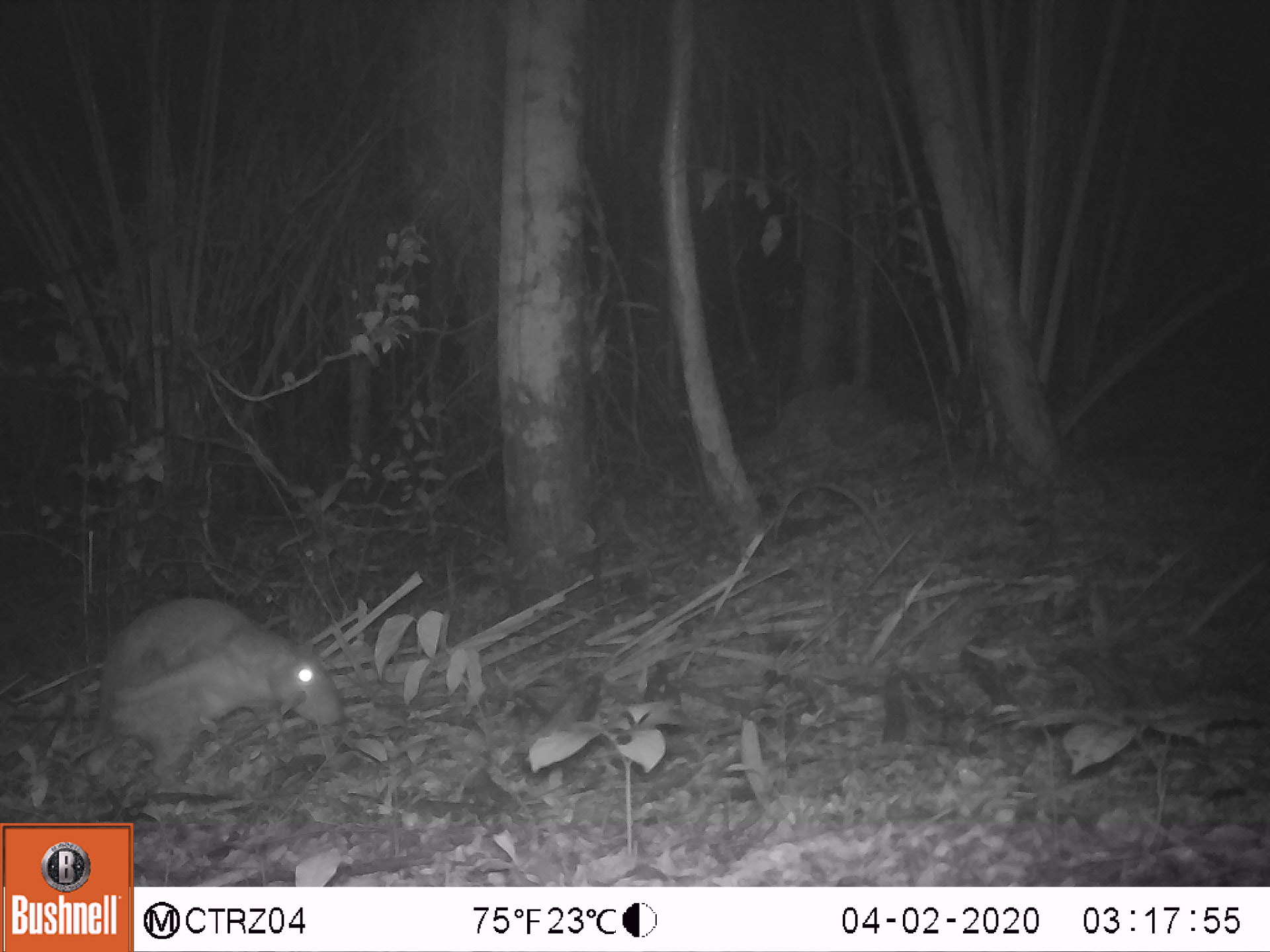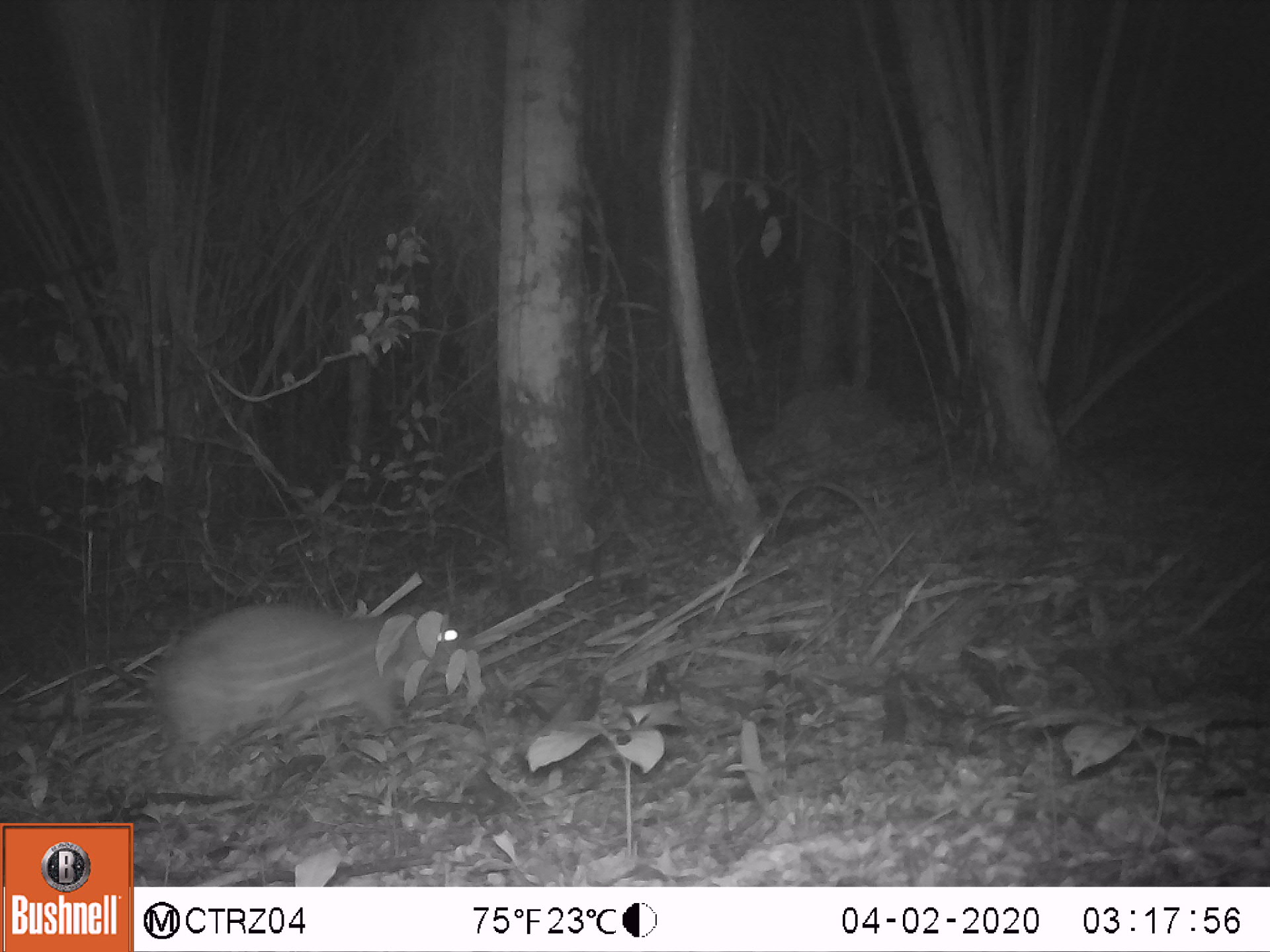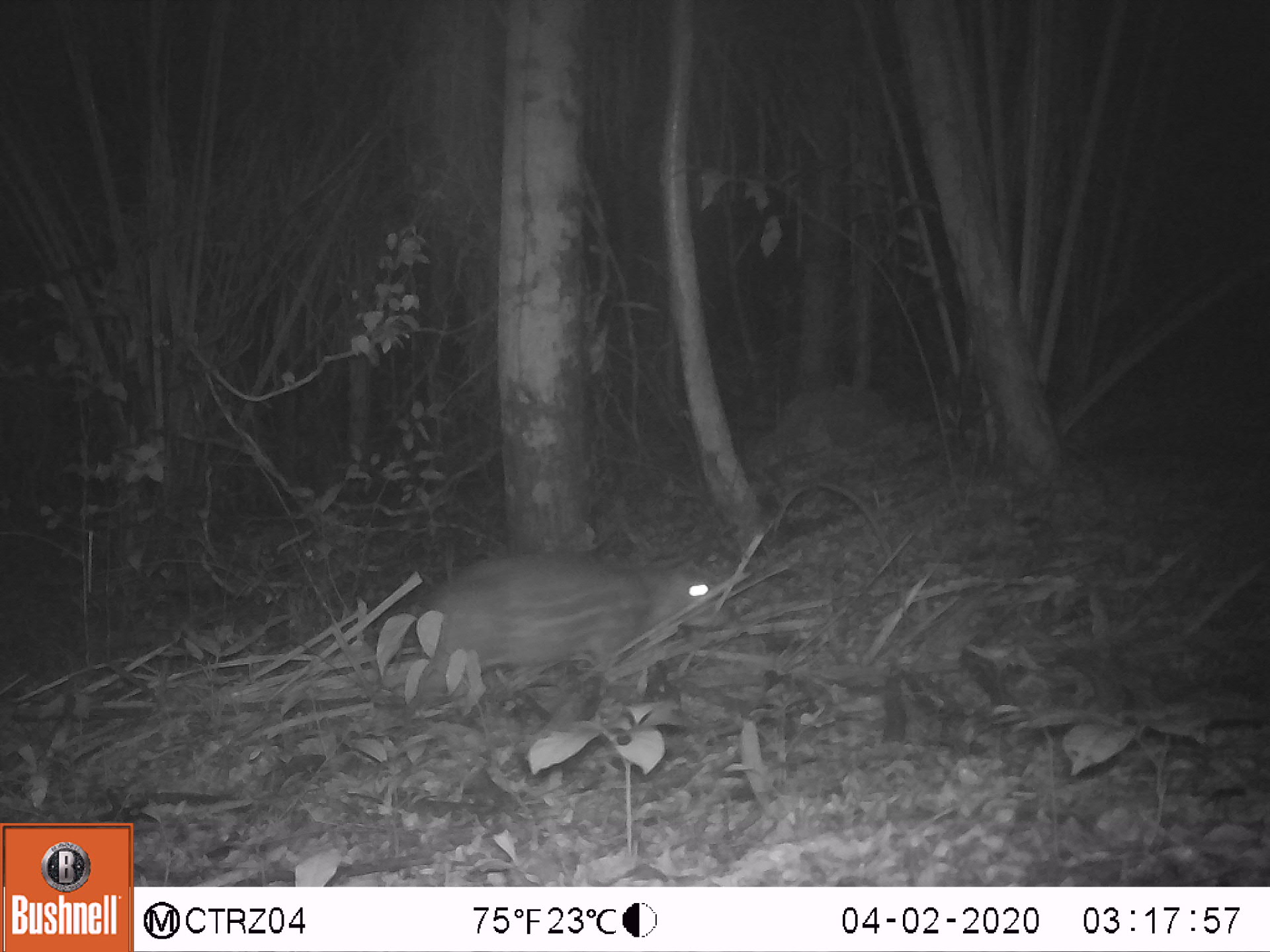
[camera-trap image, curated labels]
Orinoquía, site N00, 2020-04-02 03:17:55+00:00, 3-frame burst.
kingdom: Animalia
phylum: Chordata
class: Mammalia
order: Rodentia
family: Cuniculidae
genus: Cuniculus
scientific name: Cuniculus paca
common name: spotted paca